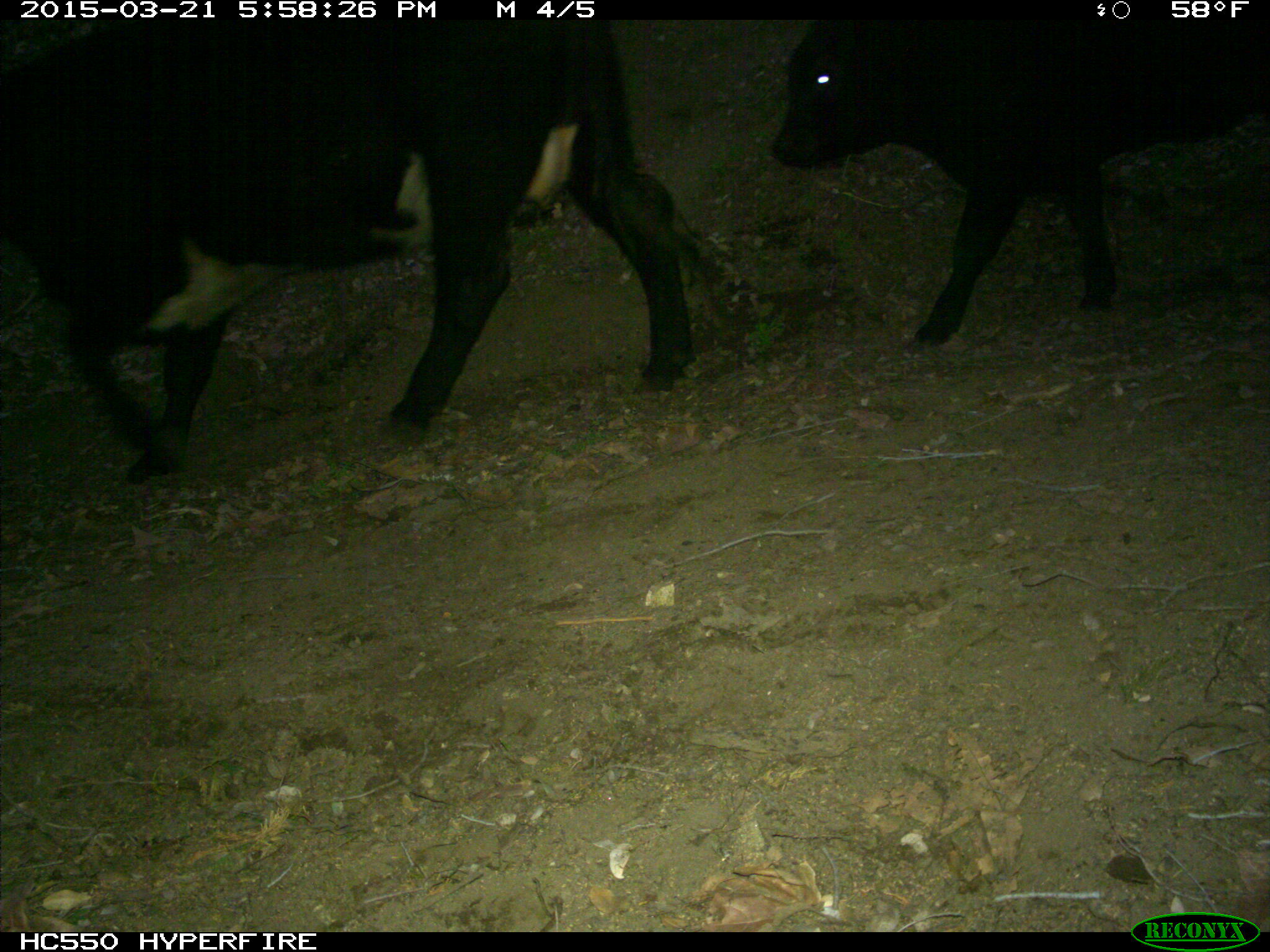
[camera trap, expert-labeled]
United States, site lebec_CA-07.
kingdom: Animalia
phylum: Chordata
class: Mammalia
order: Artiodactyla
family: Bovidae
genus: Bos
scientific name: Bos taurus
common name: domestic cow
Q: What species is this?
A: Bos taurus (domestic cow).